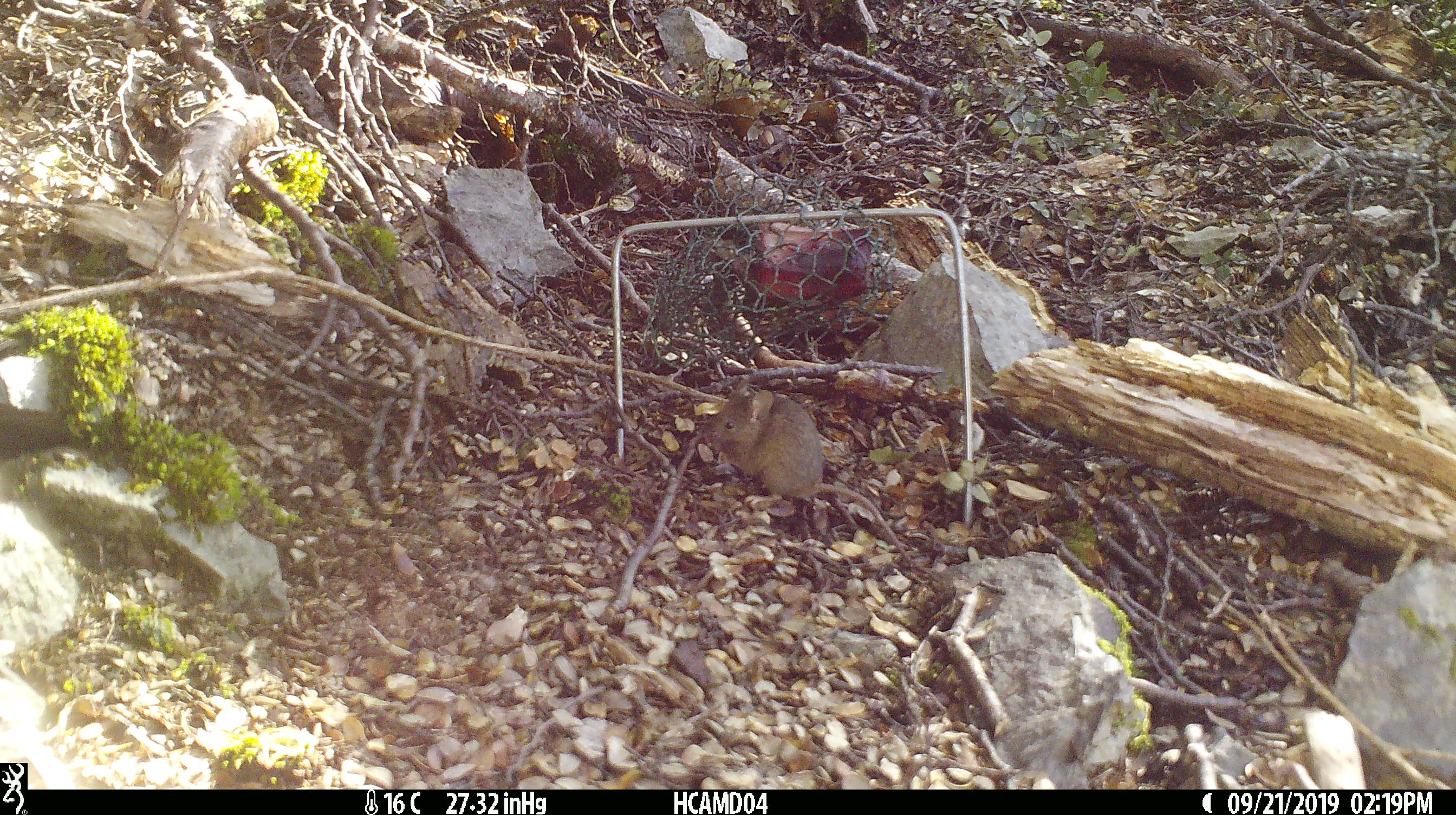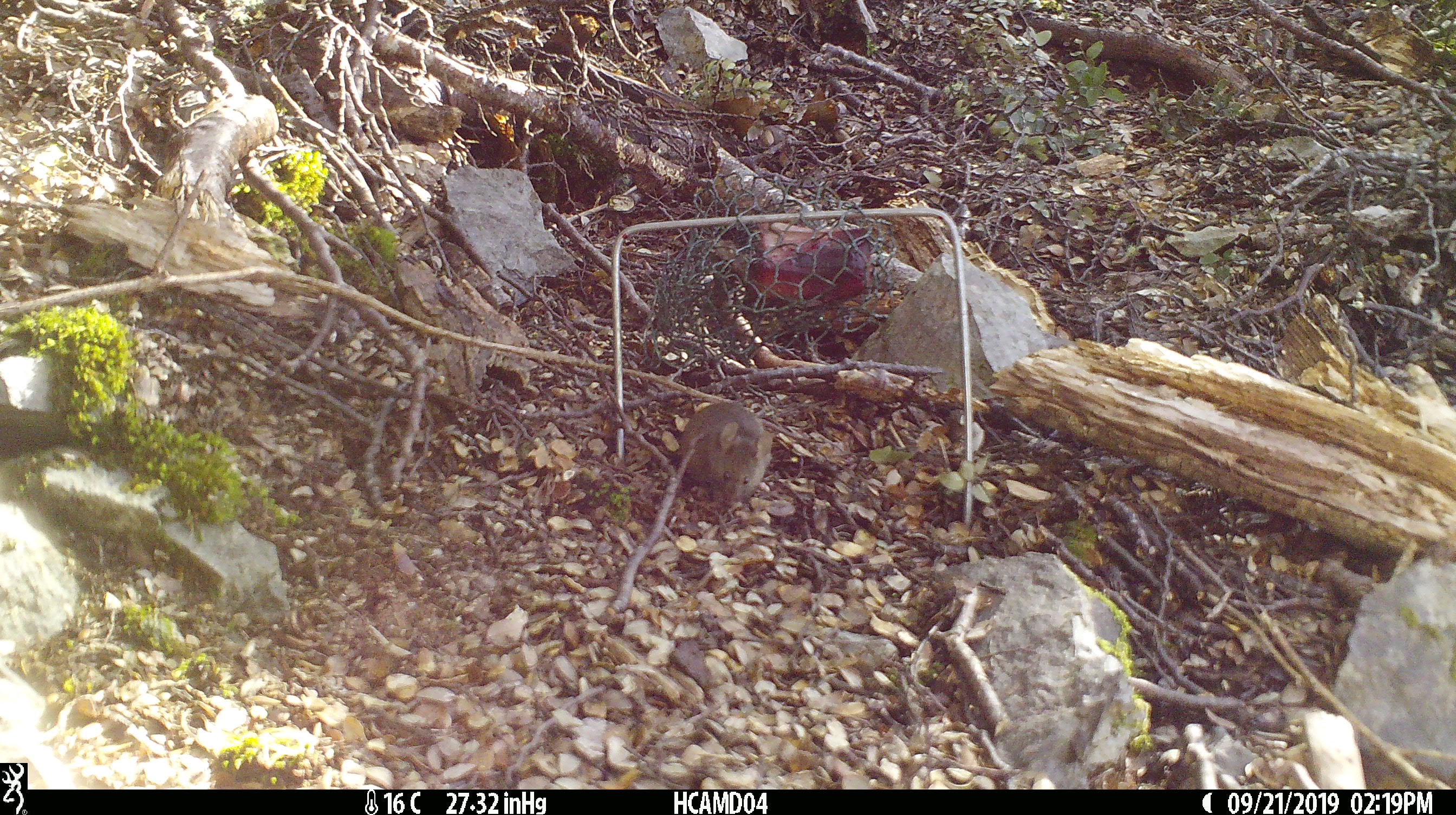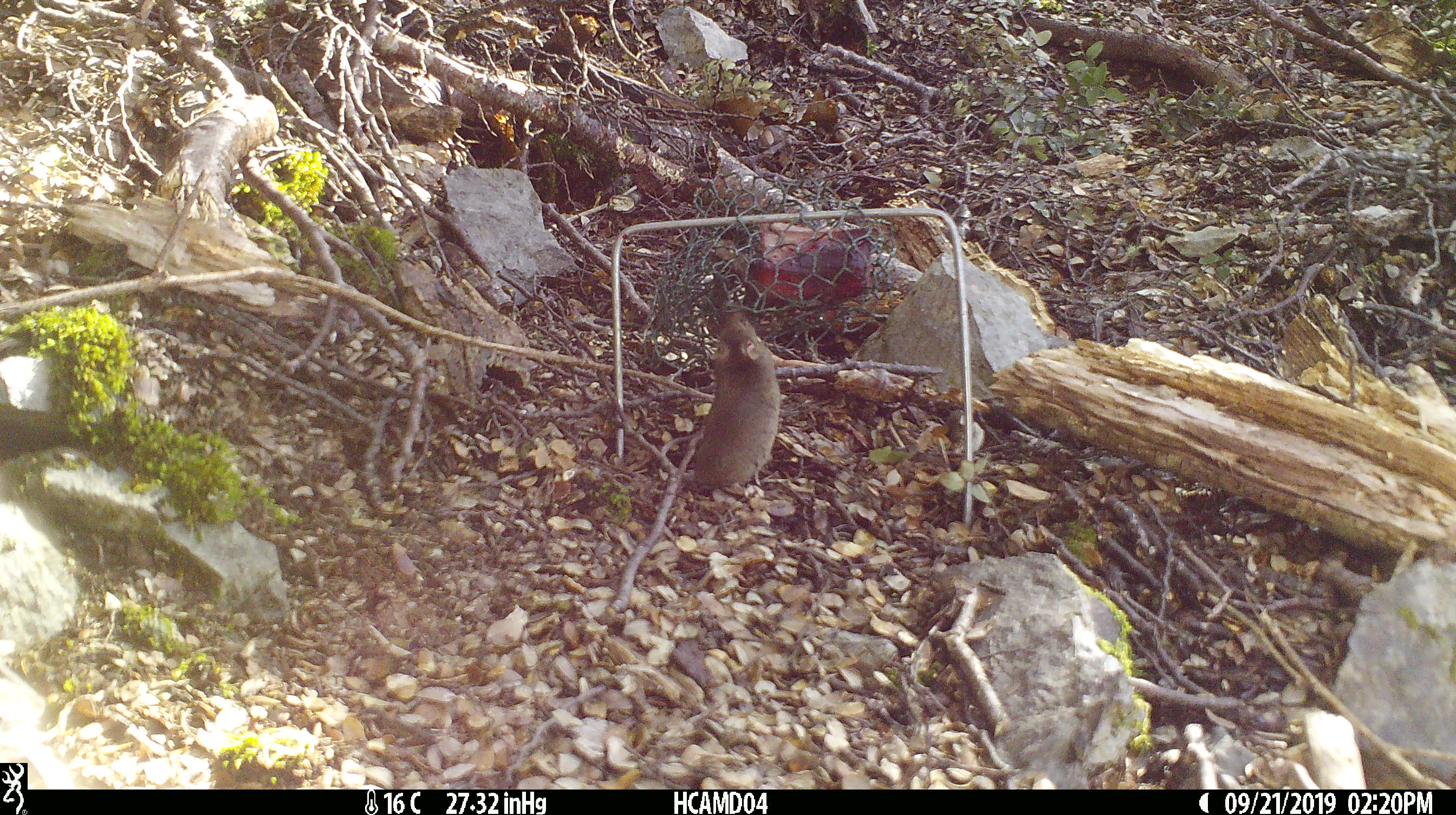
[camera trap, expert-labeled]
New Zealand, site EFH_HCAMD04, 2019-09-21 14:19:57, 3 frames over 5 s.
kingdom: Animalia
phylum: Chordata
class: Mammalia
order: Rodentia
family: Muridae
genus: Mus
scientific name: Mus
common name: mouse